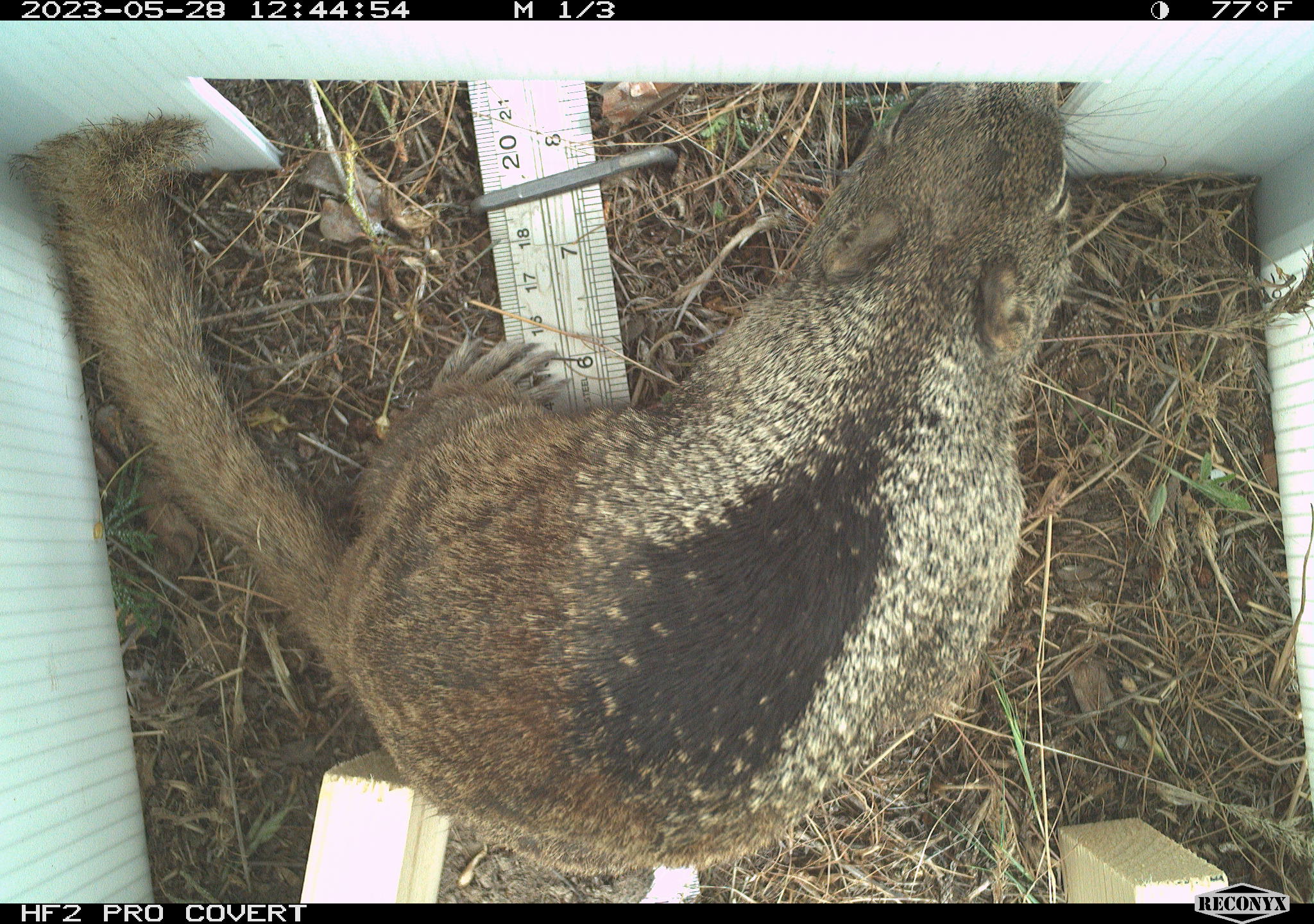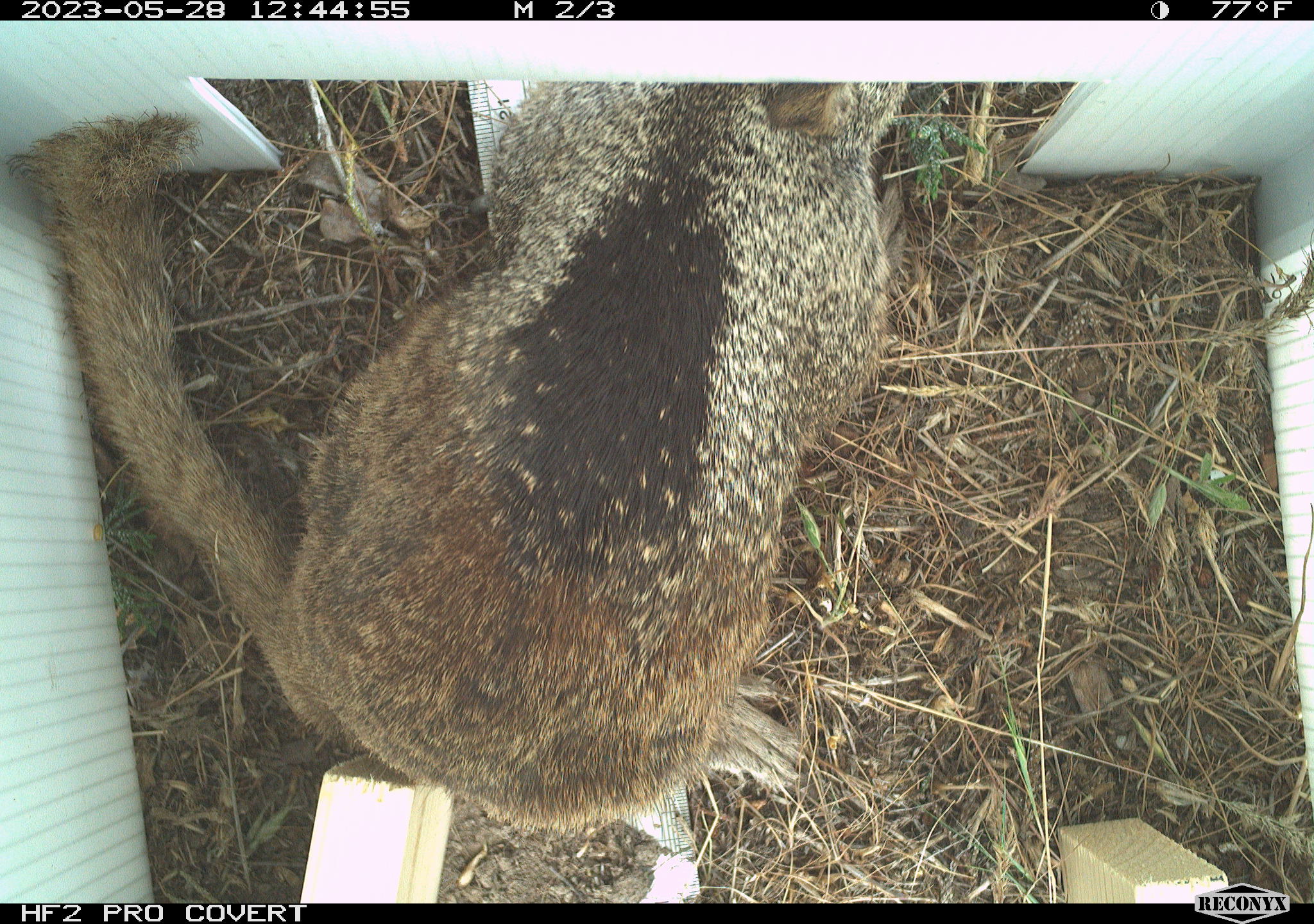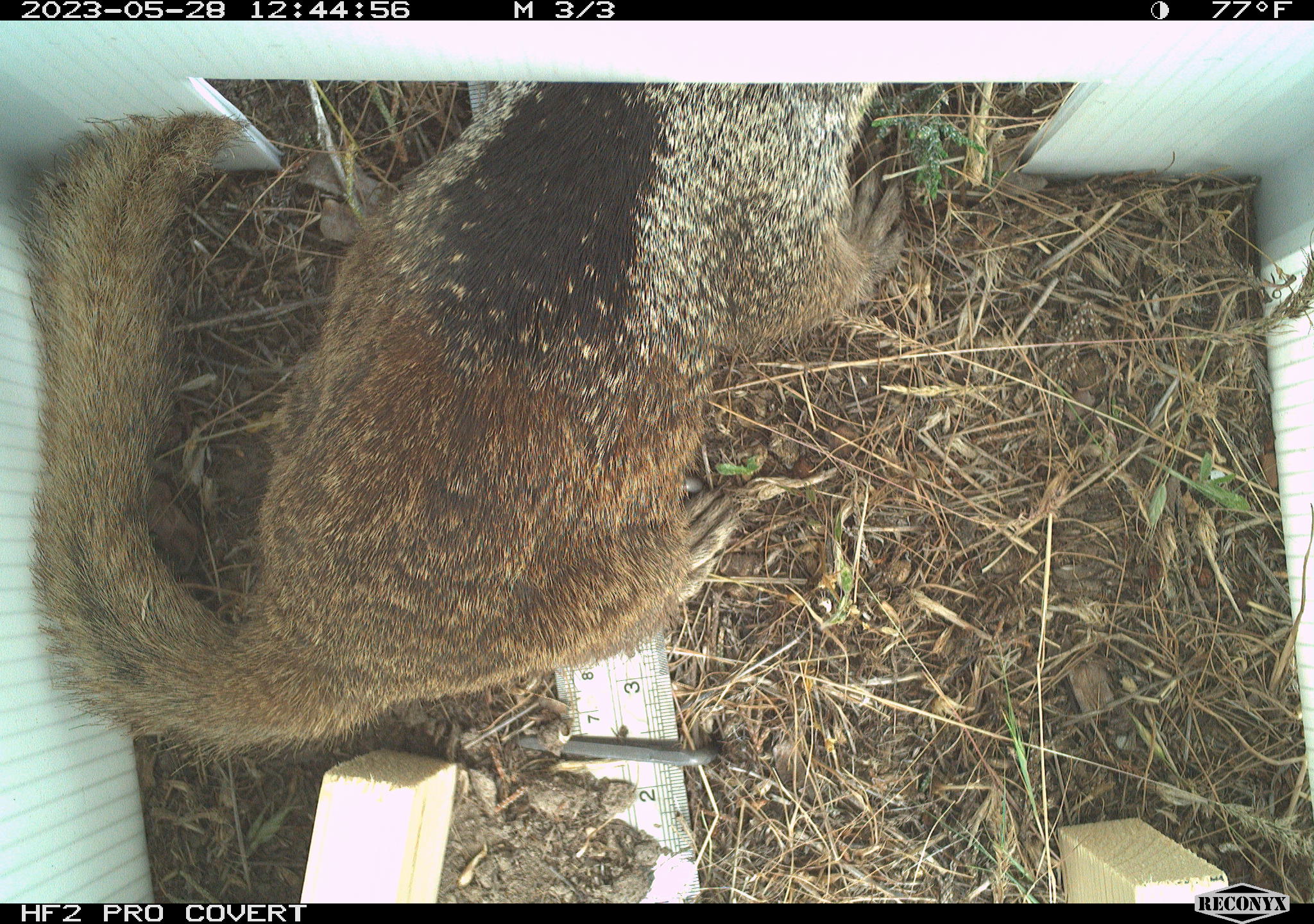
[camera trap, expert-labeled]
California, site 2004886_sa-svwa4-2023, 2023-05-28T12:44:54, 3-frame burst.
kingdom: Animalia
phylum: Chordata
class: Mammalia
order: Rodentia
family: Sciuridae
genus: Otospermophilus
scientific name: Otospermophilus beecheyi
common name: california ground squirrel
California ground squirrel (Otospermophilus beecheyi).